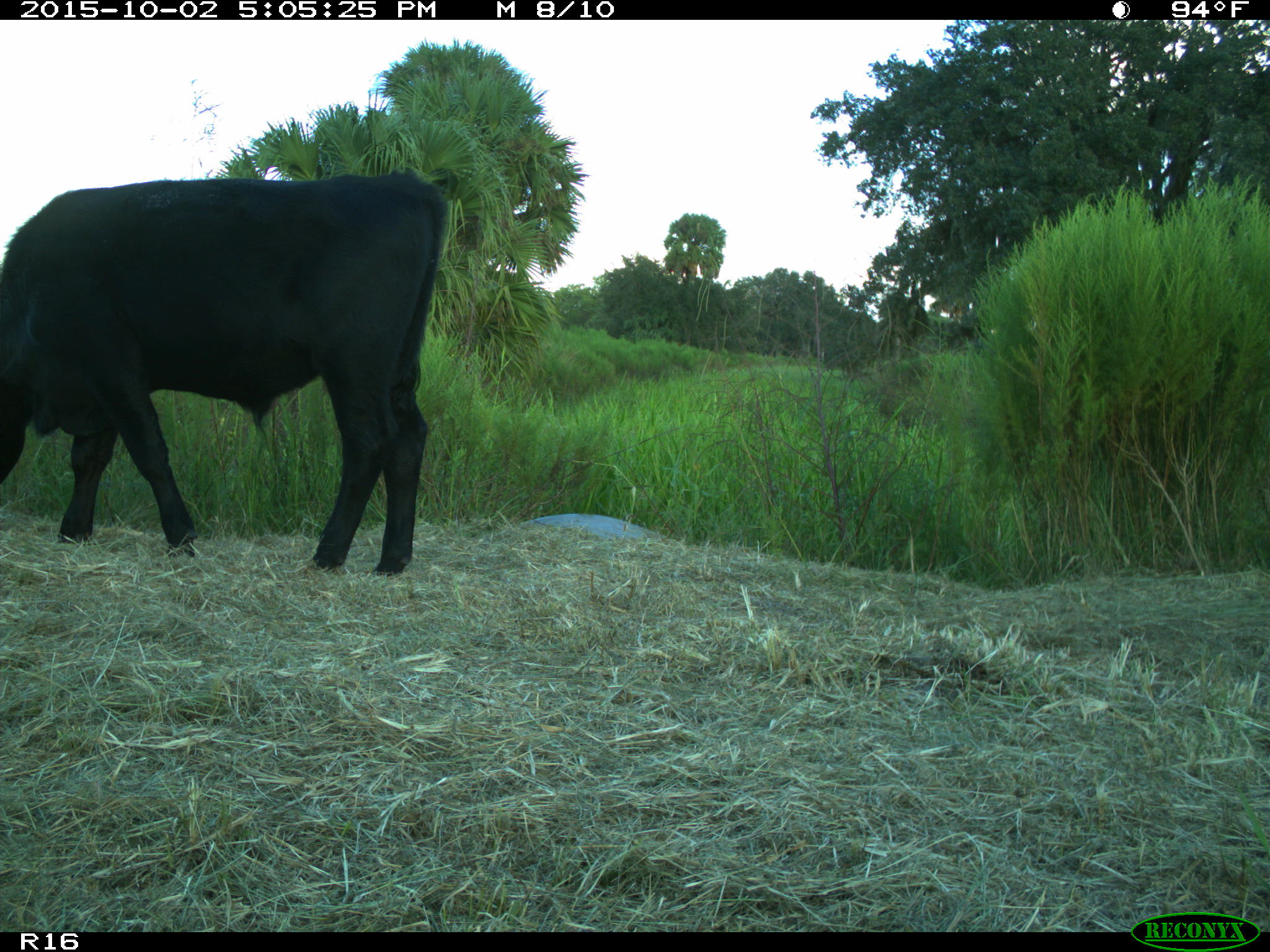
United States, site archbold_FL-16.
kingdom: Animalia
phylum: Chordata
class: Mammalia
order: Artiodactyla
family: Bovidae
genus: Bos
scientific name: Bos taurus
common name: domestic cow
Bos taurus (domestic cow).